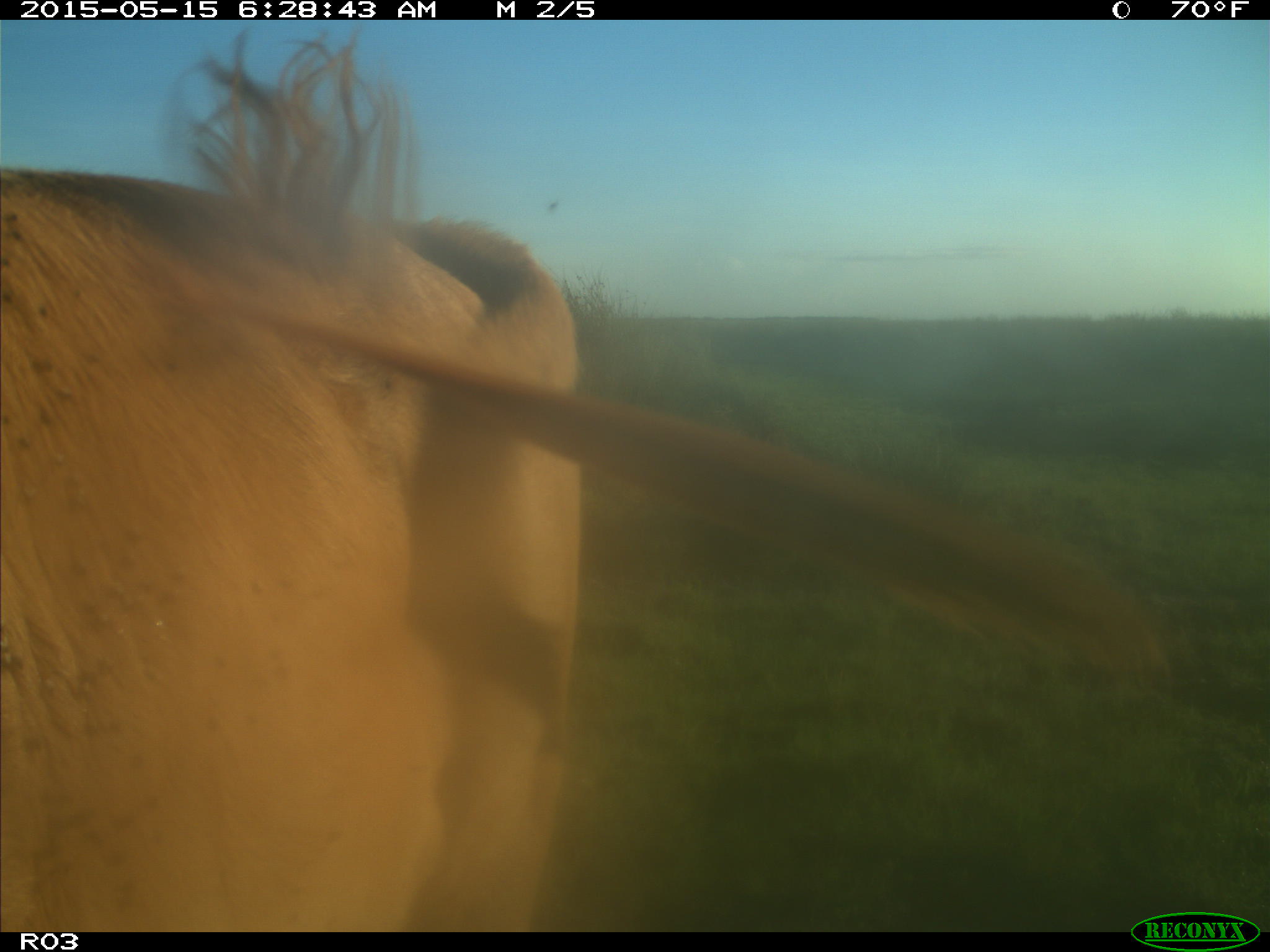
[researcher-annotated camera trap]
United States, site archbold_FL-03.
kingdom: Animalia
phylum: Chordata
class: Mammalia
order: Artiodactyla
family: Bovidae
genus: Bos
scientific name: Bos taurus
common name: domestic cow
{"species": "Bos taurus (domestic cow)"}